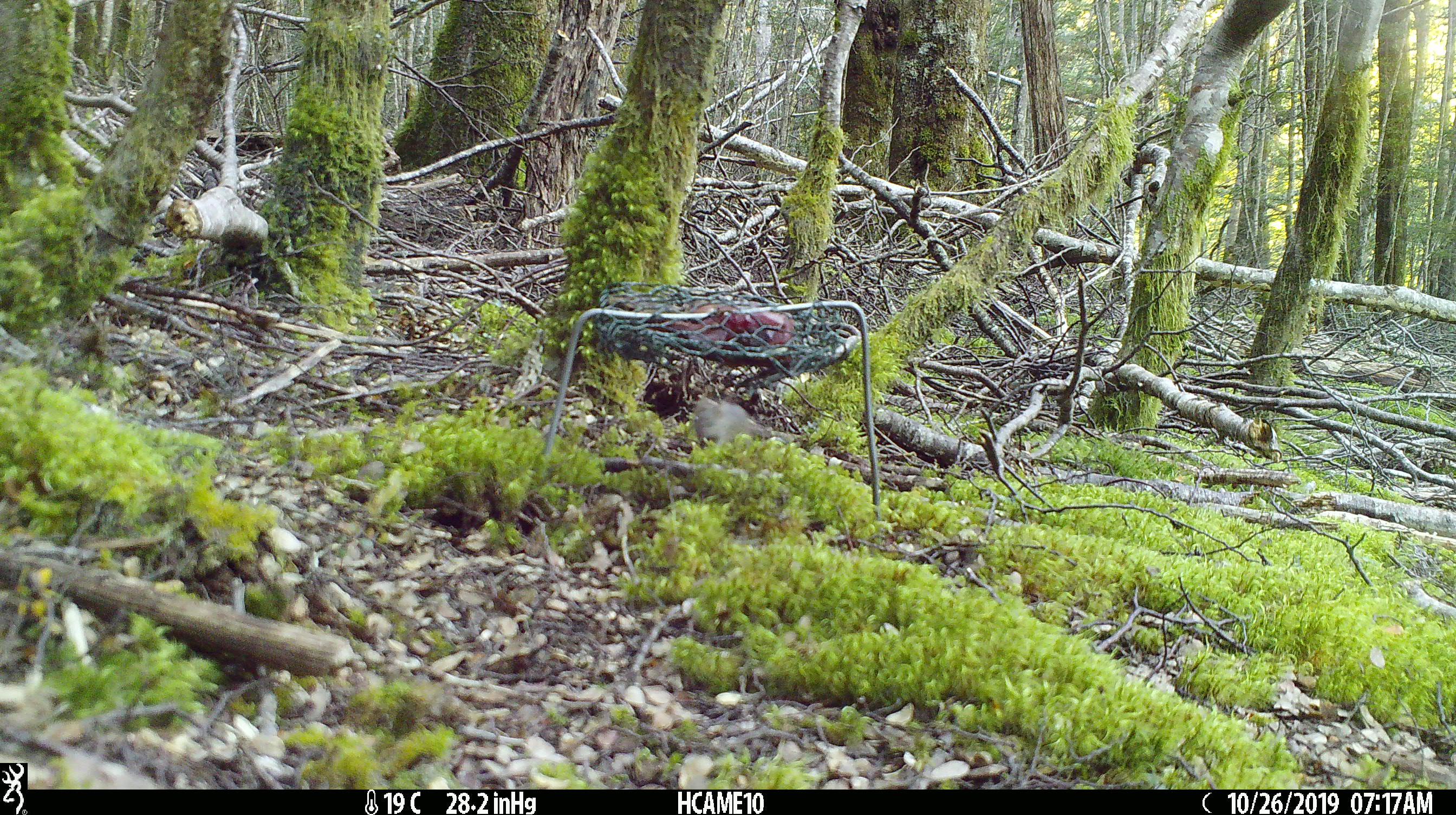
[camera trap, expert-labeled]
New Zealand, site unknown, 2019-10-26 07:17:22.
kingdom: Animalia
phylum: Chordata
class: Mammalia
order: Rodentia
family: Muridae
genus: Mus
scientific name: Mus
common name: mouse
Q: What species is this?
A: Mouse (Mus).